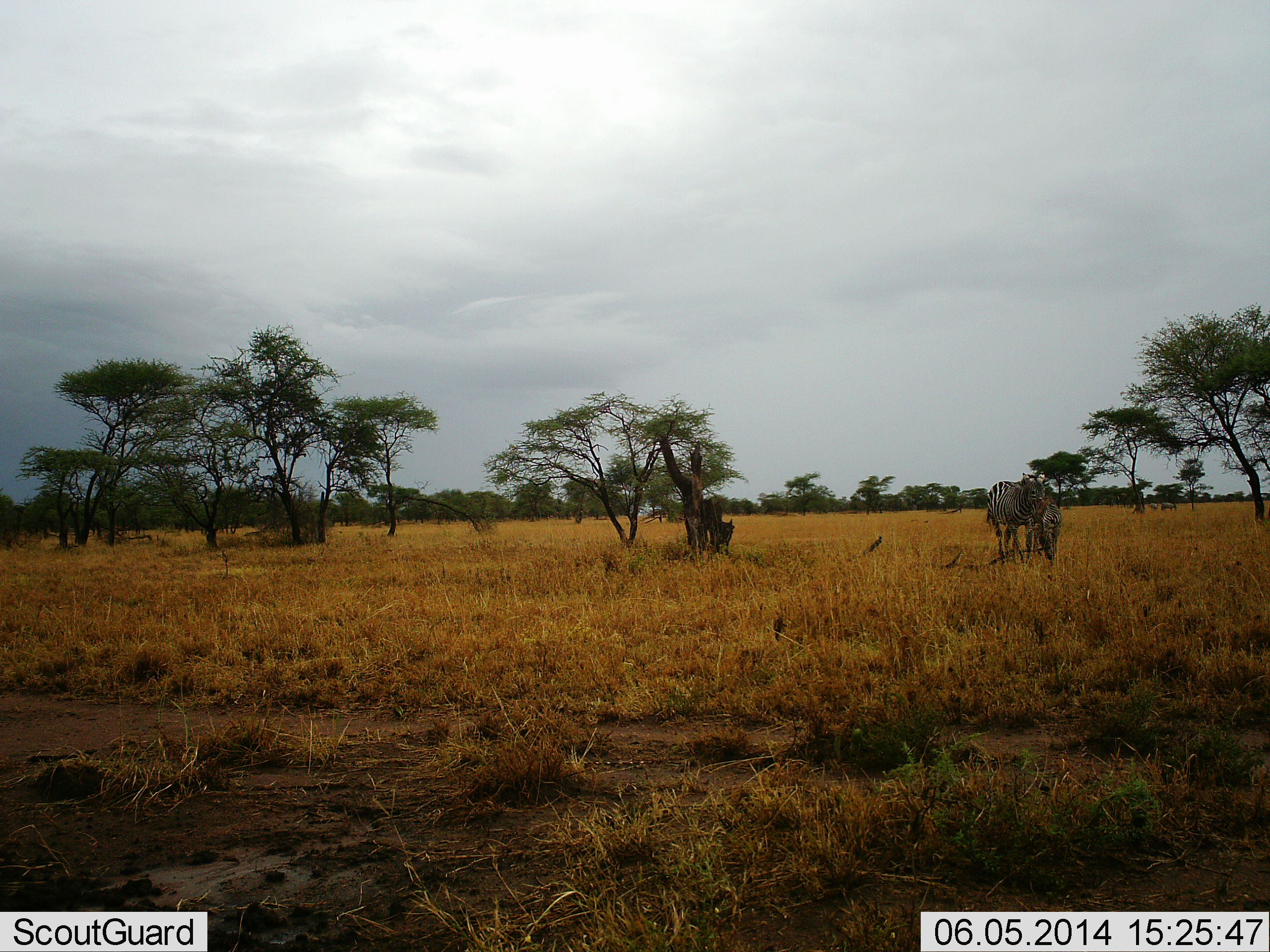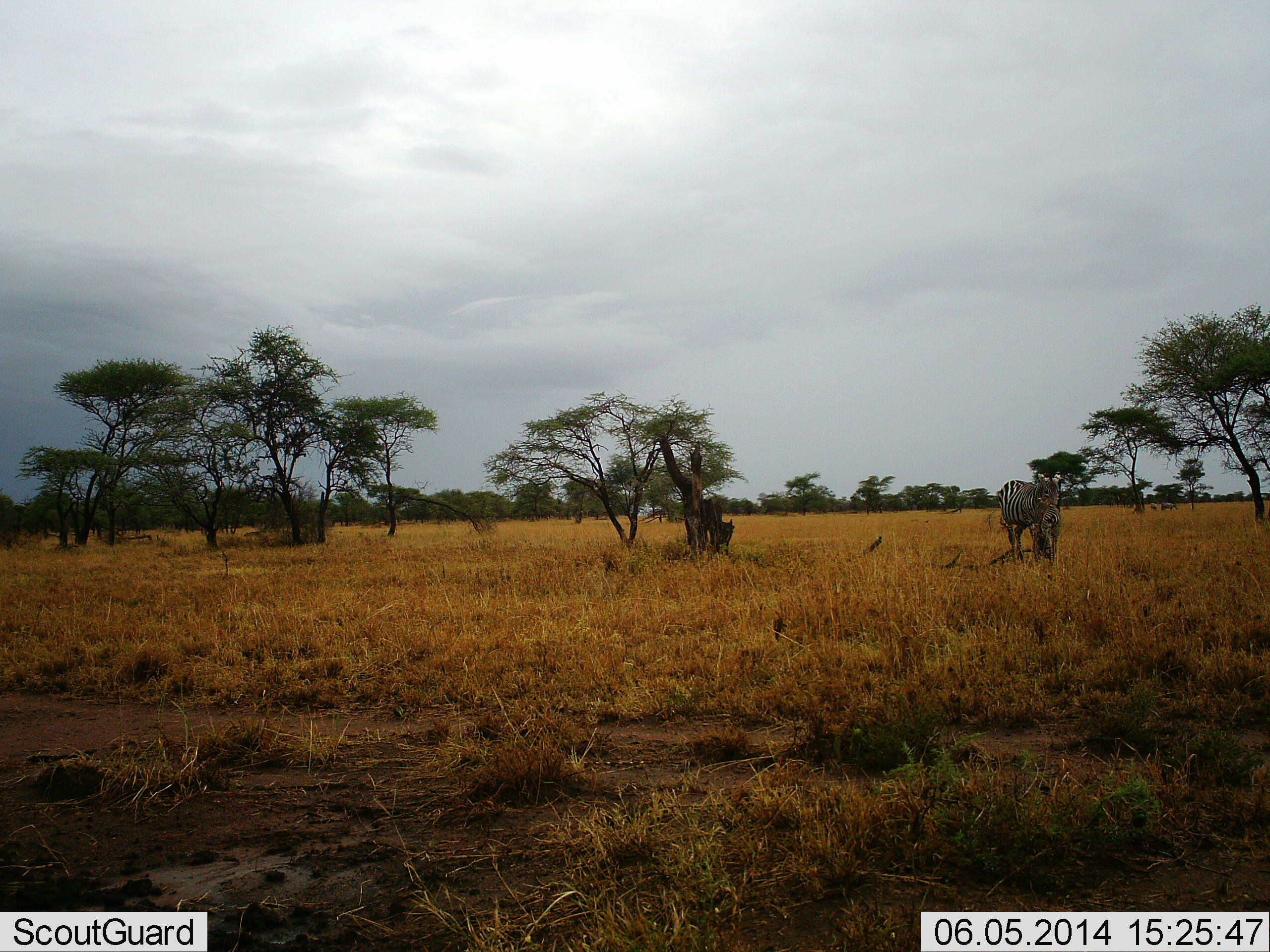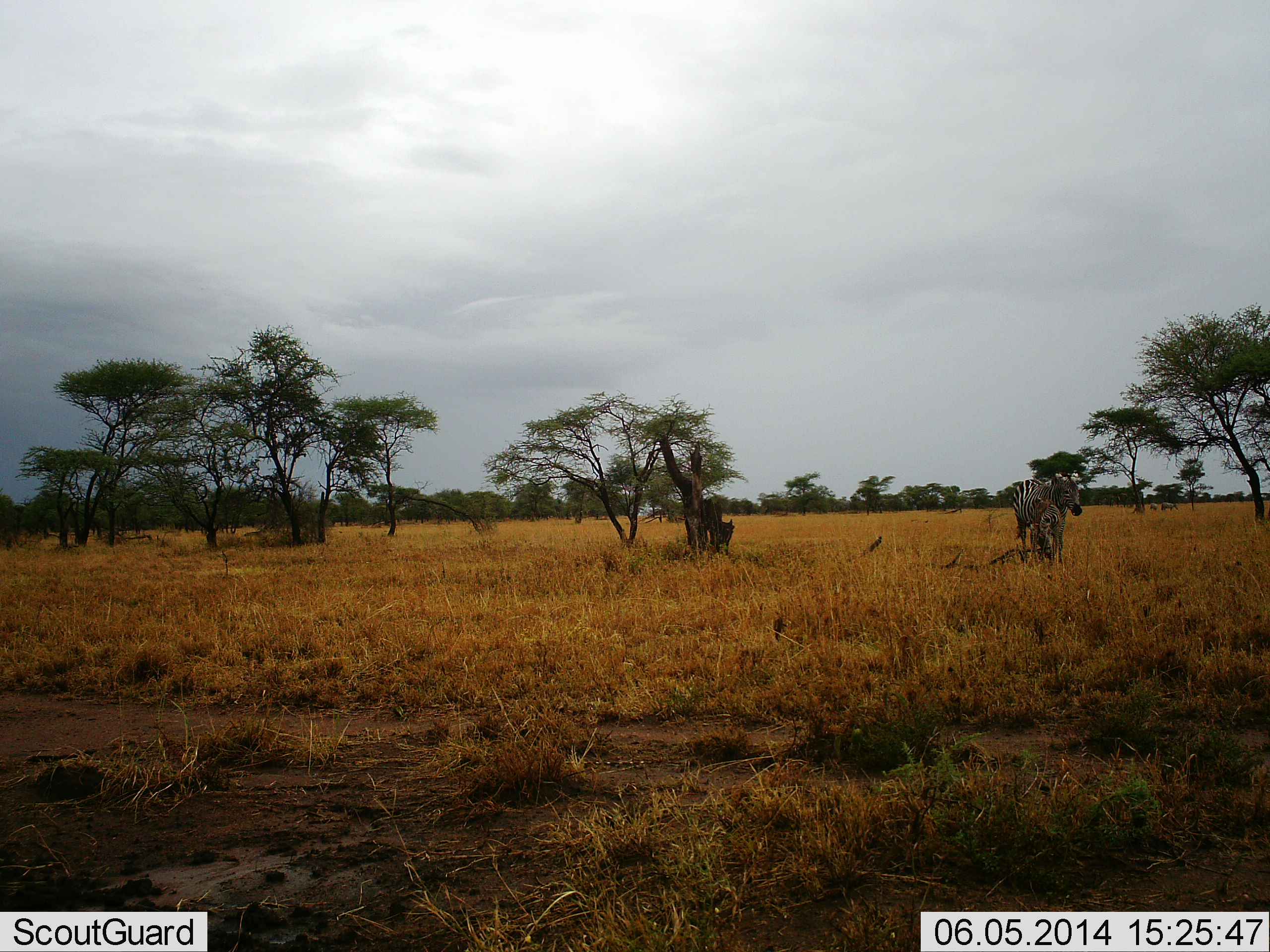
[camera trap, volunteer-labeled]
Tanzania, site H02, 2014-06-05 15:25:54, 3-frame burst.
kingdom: Animalia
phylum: Chordata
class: Mammalia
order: Perissodactyla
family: Equidae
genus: Equus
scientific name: Equus quagga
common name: plains zebra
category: zebra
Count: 1.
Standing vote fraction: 40%.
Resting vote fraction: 0%.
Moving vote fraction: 60%.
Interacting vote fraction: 10%.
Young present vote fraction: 10%.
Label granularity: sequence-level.